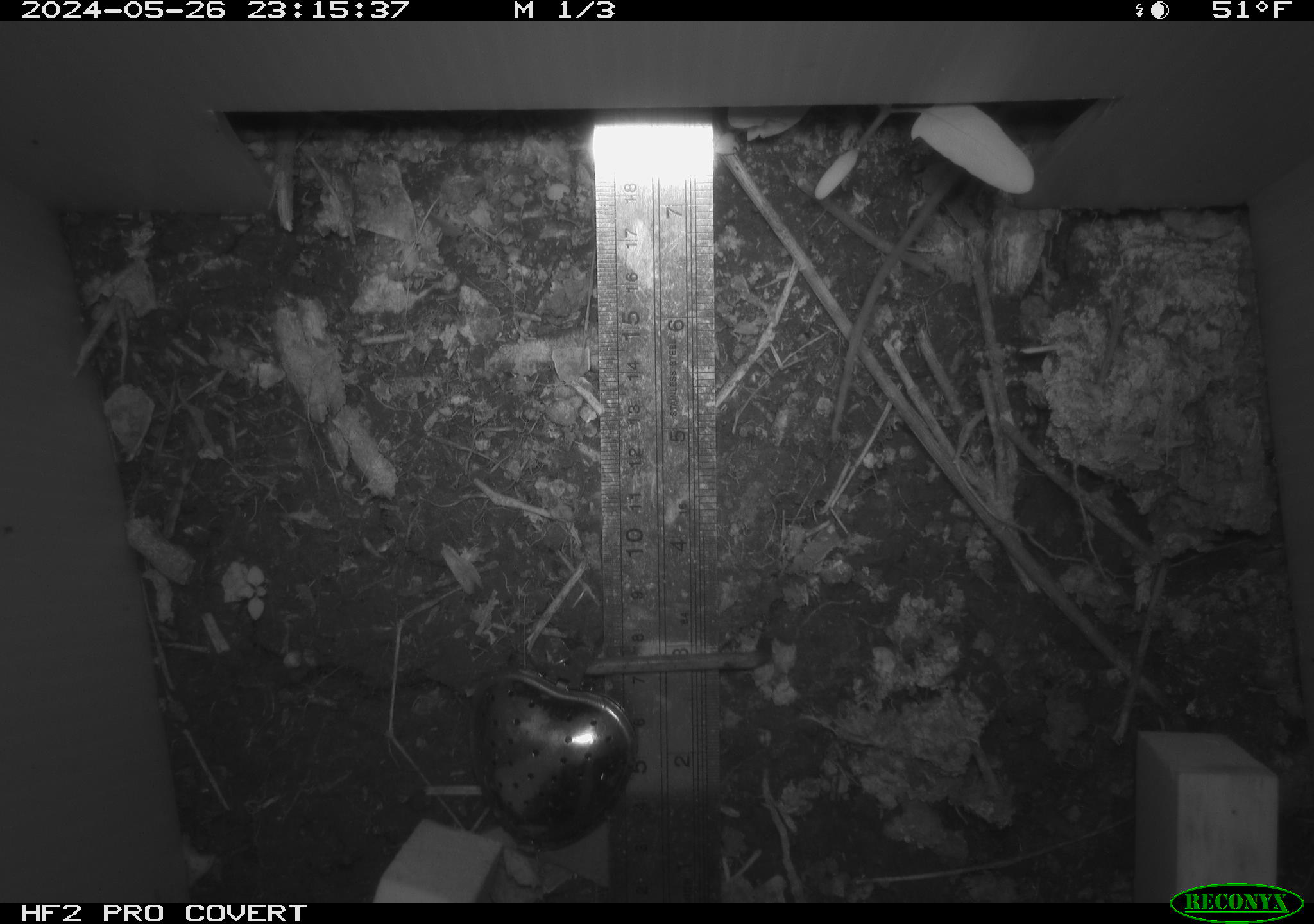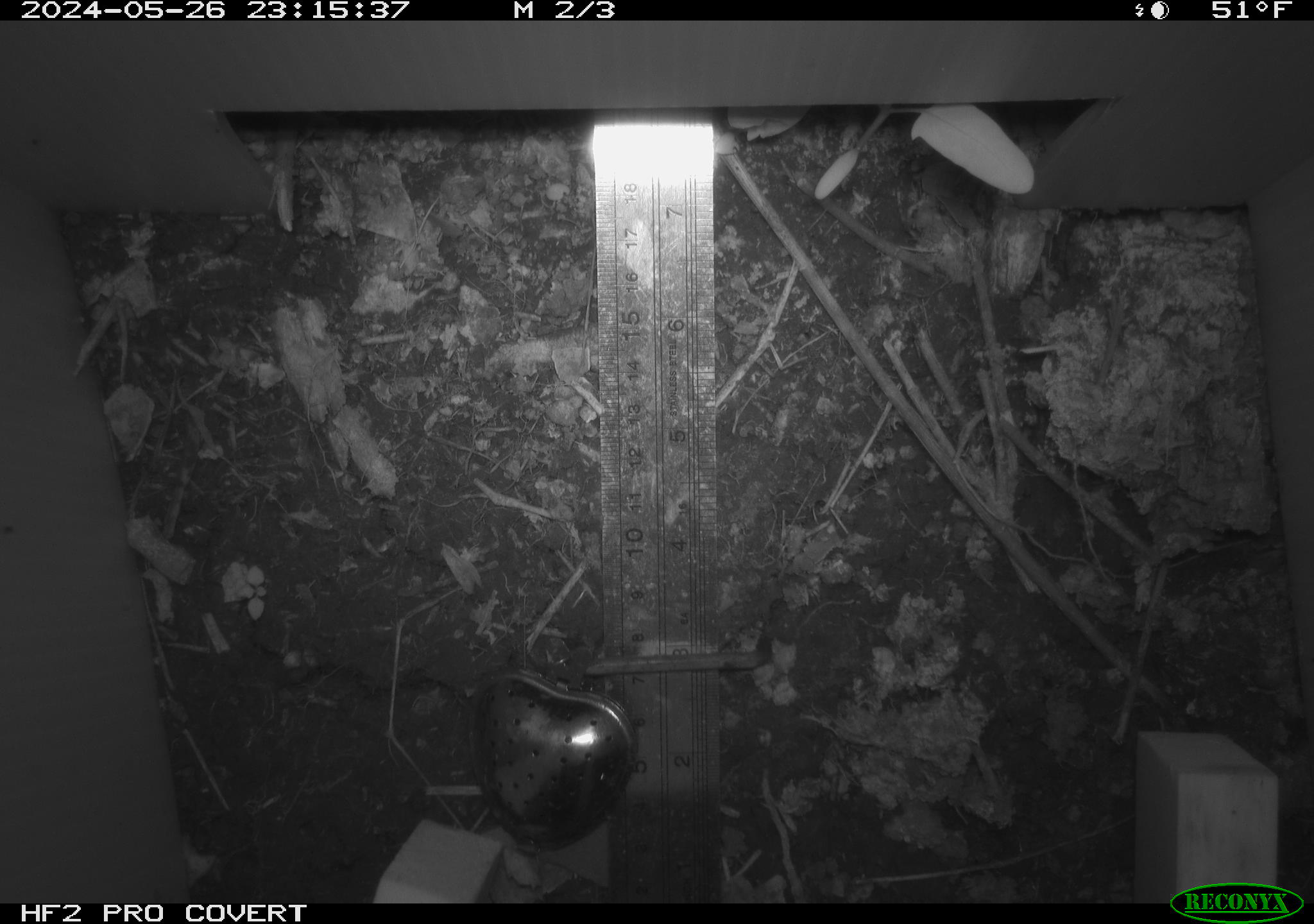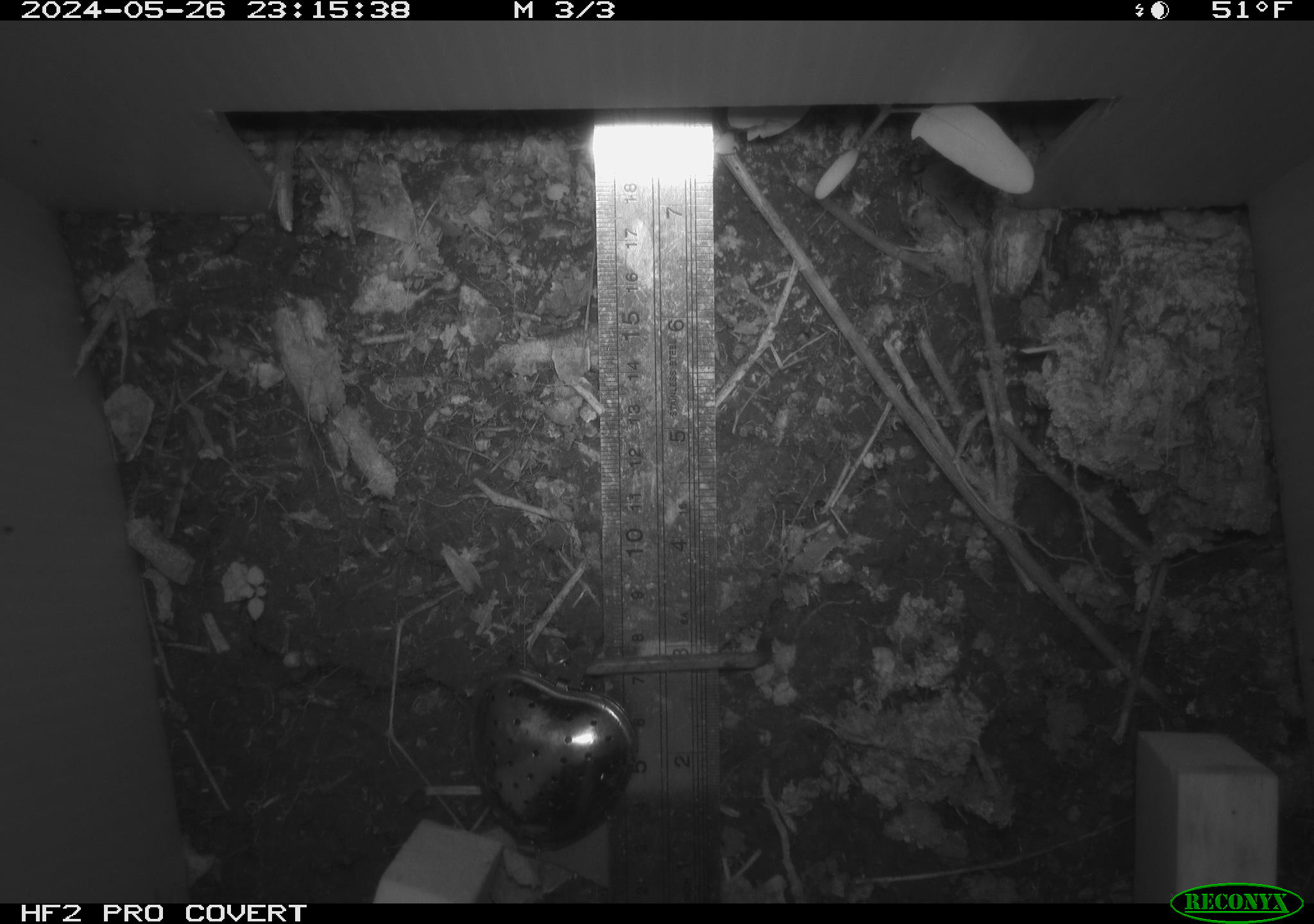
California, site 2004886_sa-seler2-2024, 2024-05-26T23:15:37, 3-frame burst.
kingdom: Animalia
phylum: Chordata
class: Mammalia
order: Rodentia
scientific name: Rodentia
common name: mouse species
Mouse species (Rodentia).